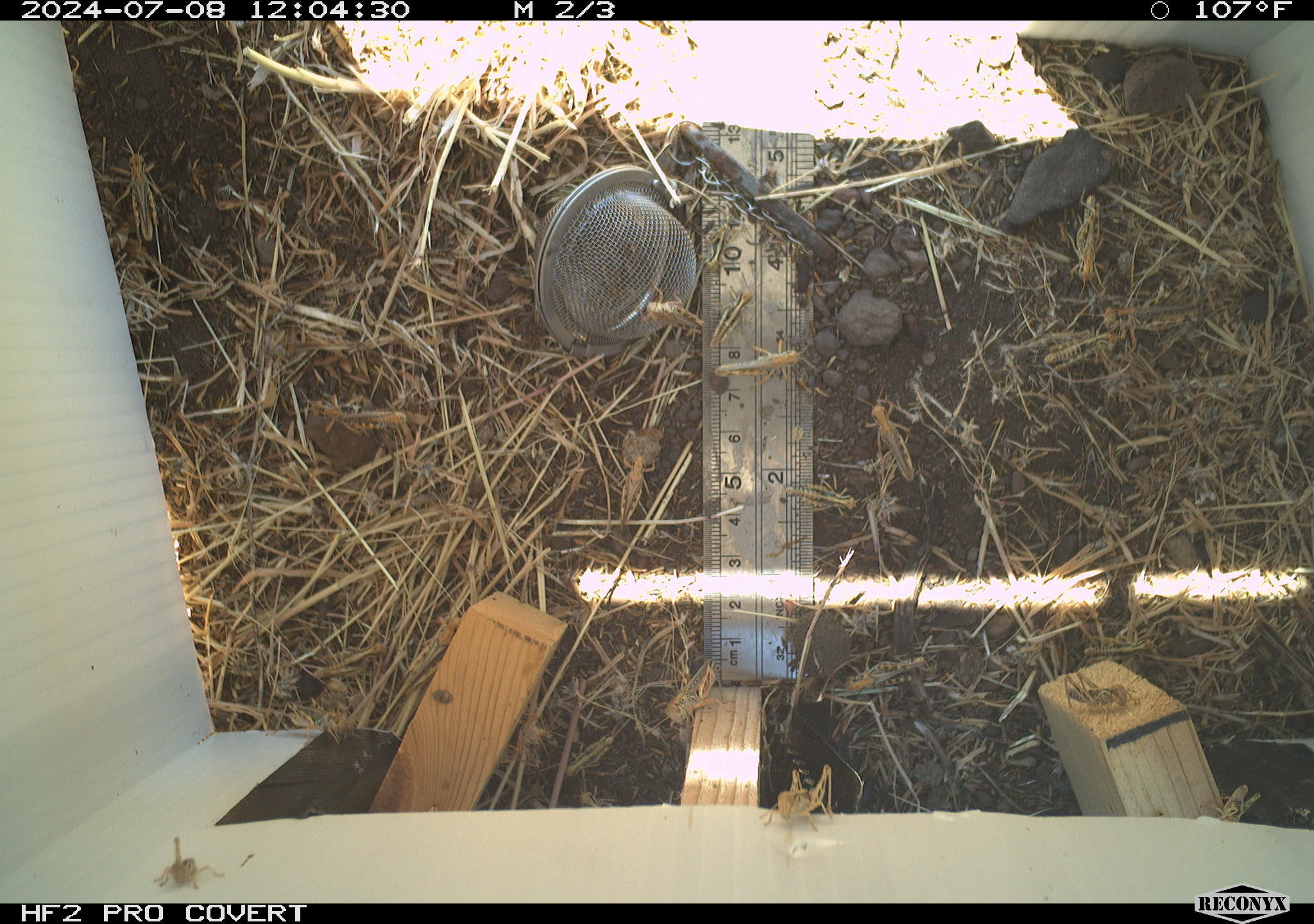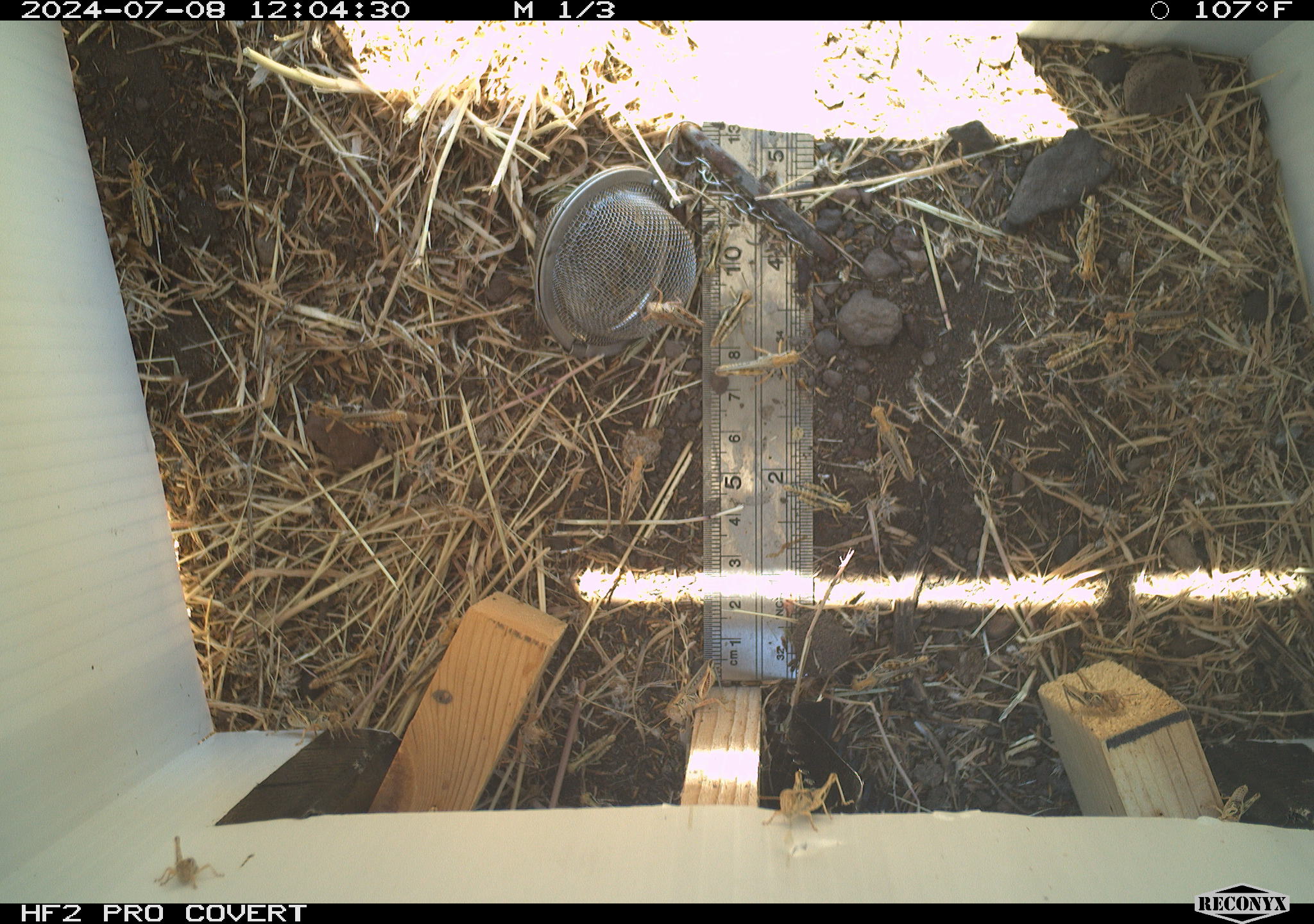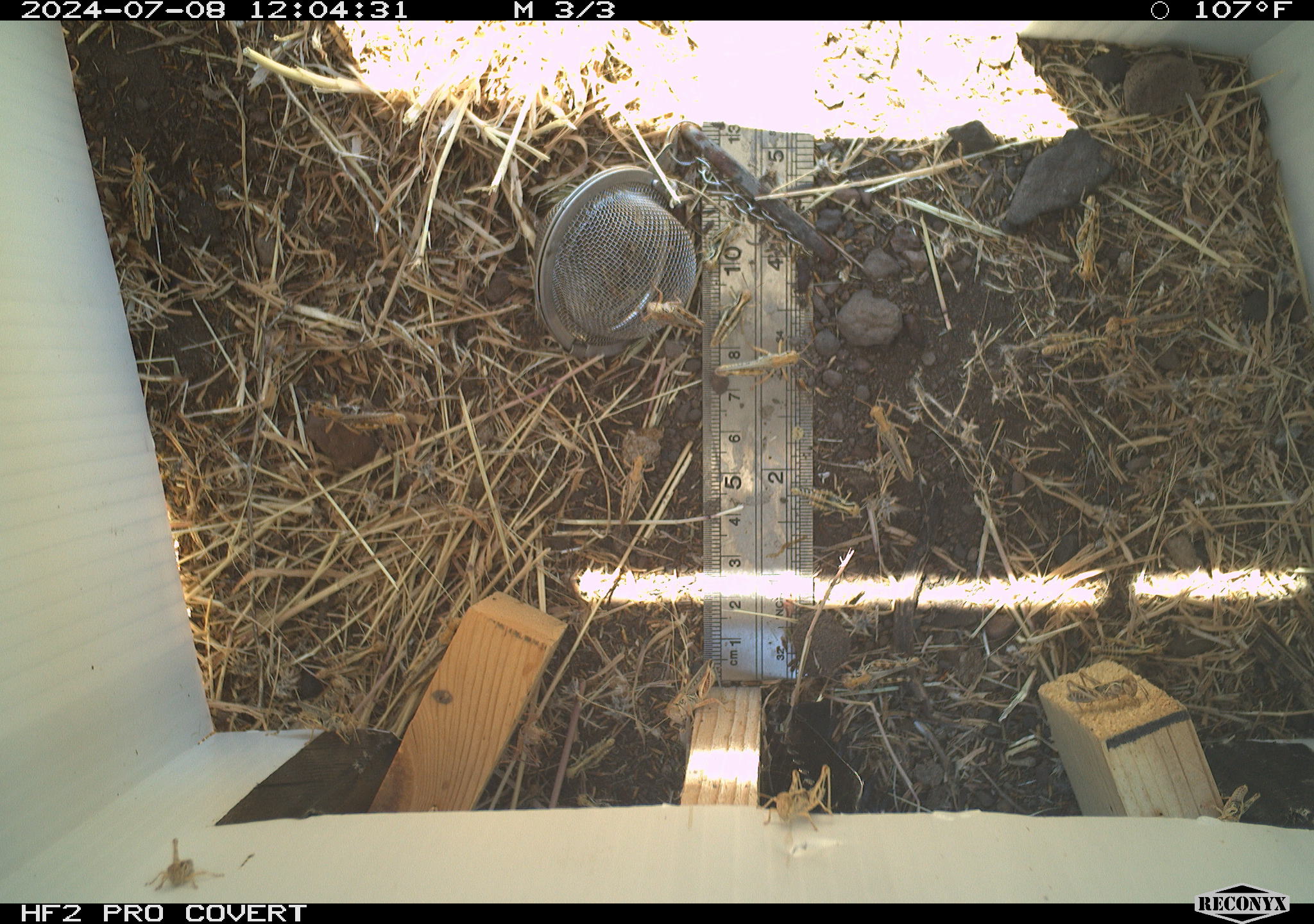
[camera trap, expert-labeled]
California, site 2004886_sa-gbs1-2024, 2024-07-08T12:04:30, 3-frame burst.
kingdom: Animalia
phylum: Arthropoda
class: Insecta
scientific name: Insecta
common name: insect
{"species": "insect (Insecta)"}